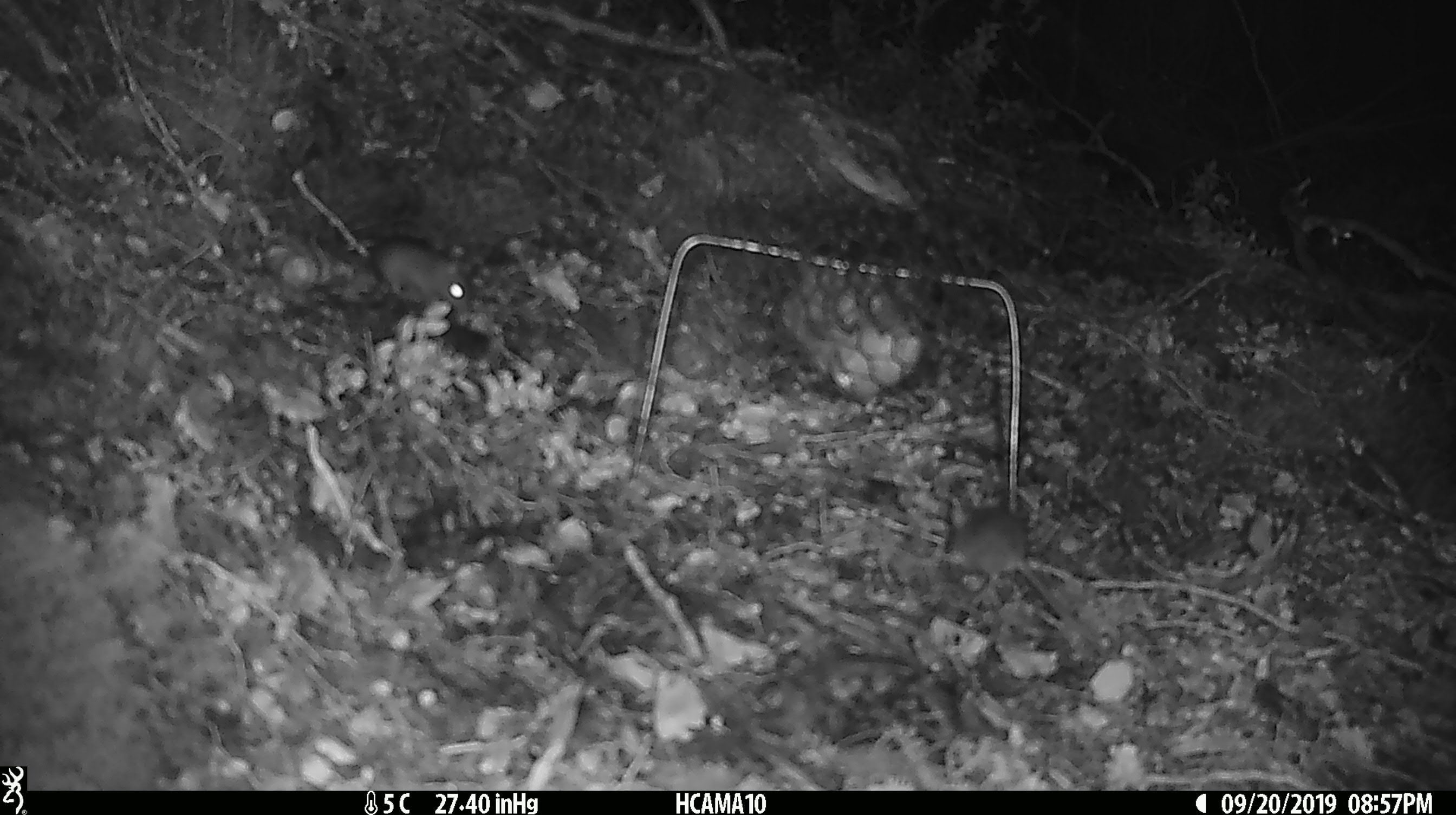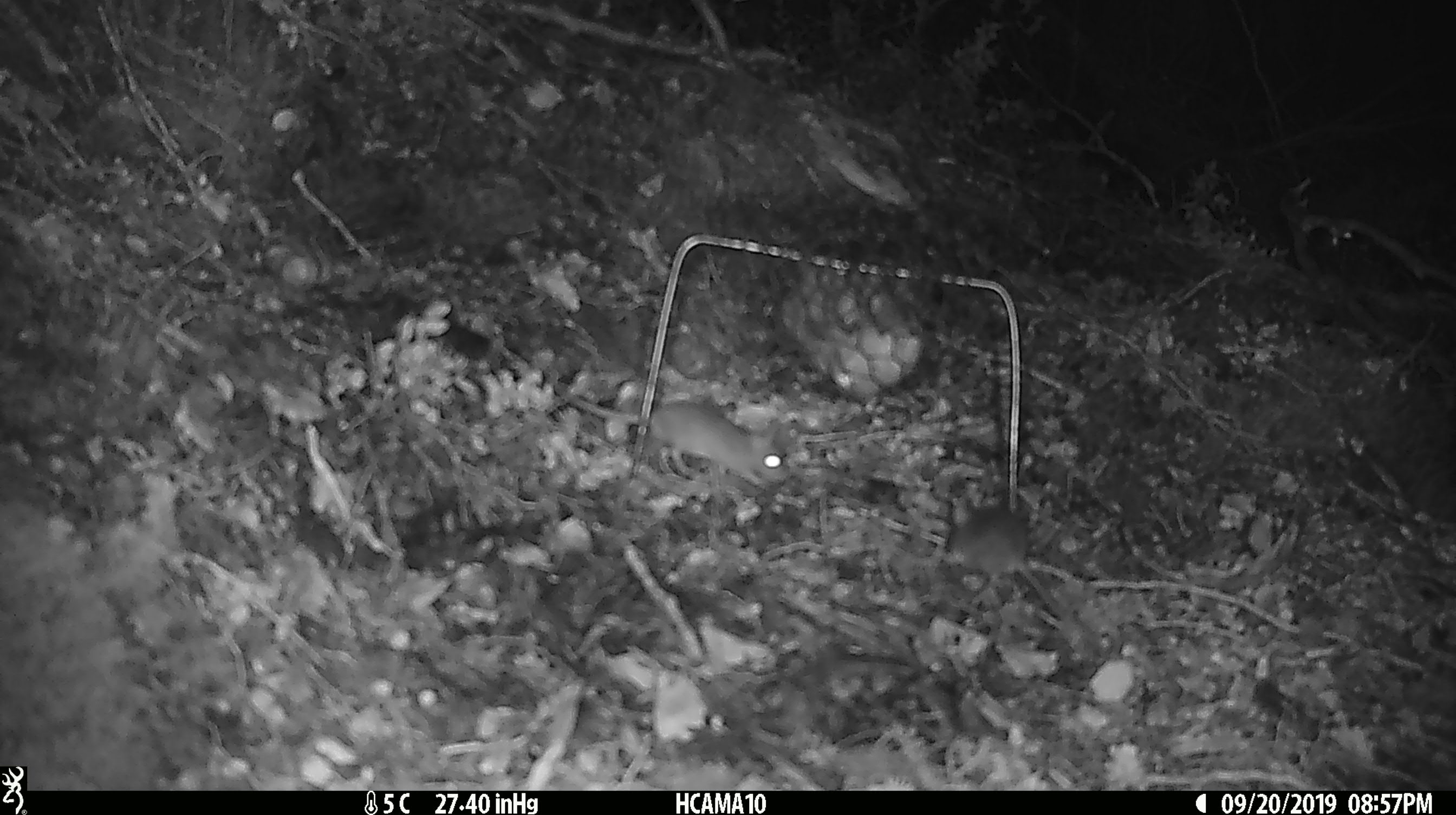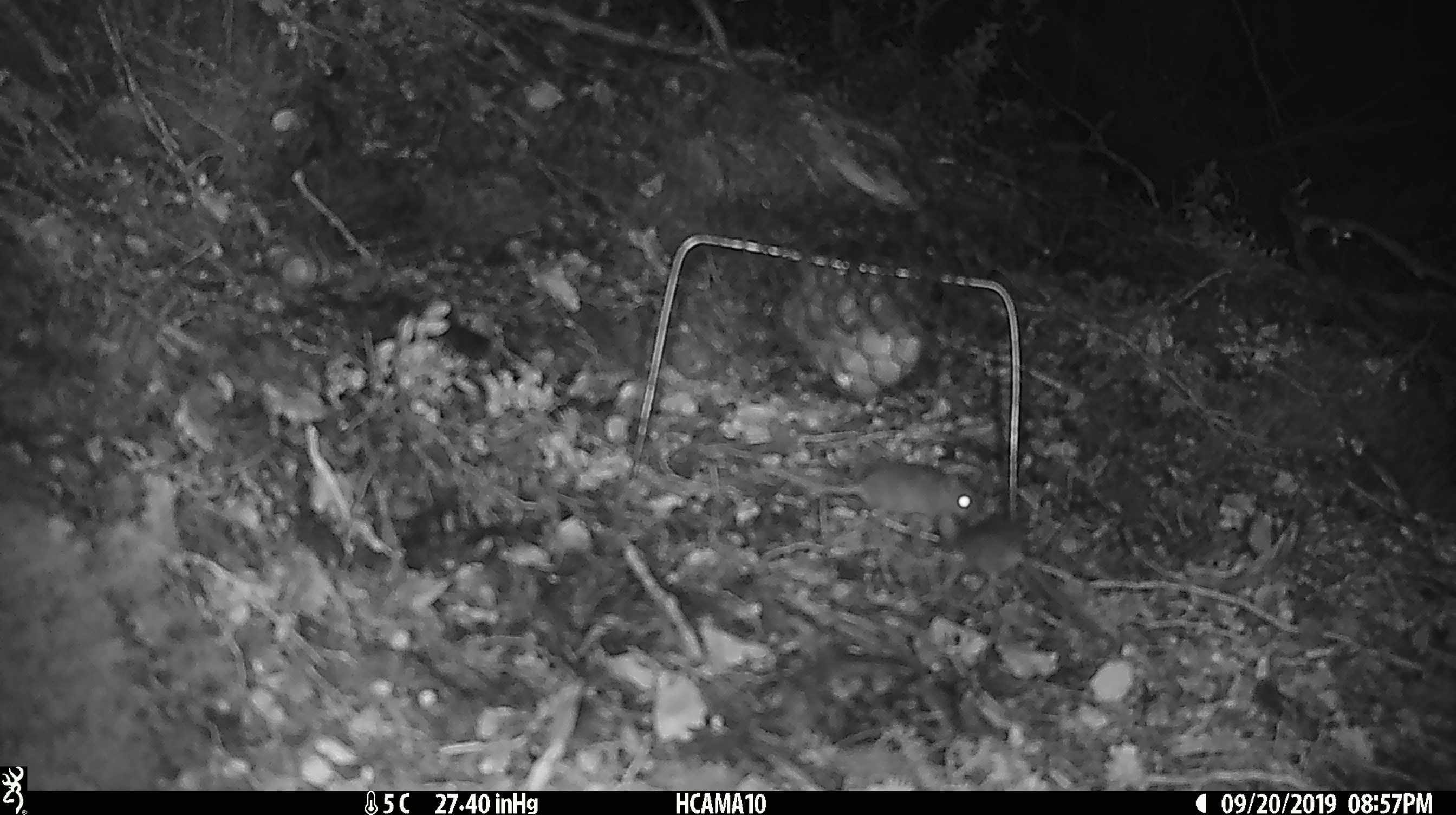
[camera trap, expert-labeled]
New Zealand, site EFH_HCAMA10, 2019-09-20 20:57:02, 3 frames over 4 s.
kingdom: Animalia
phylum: Chordata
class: Mammalia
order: Rodentia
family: Muridae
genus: Mus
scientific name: Mus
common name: mouse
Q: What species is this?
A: Mouse (Mus).